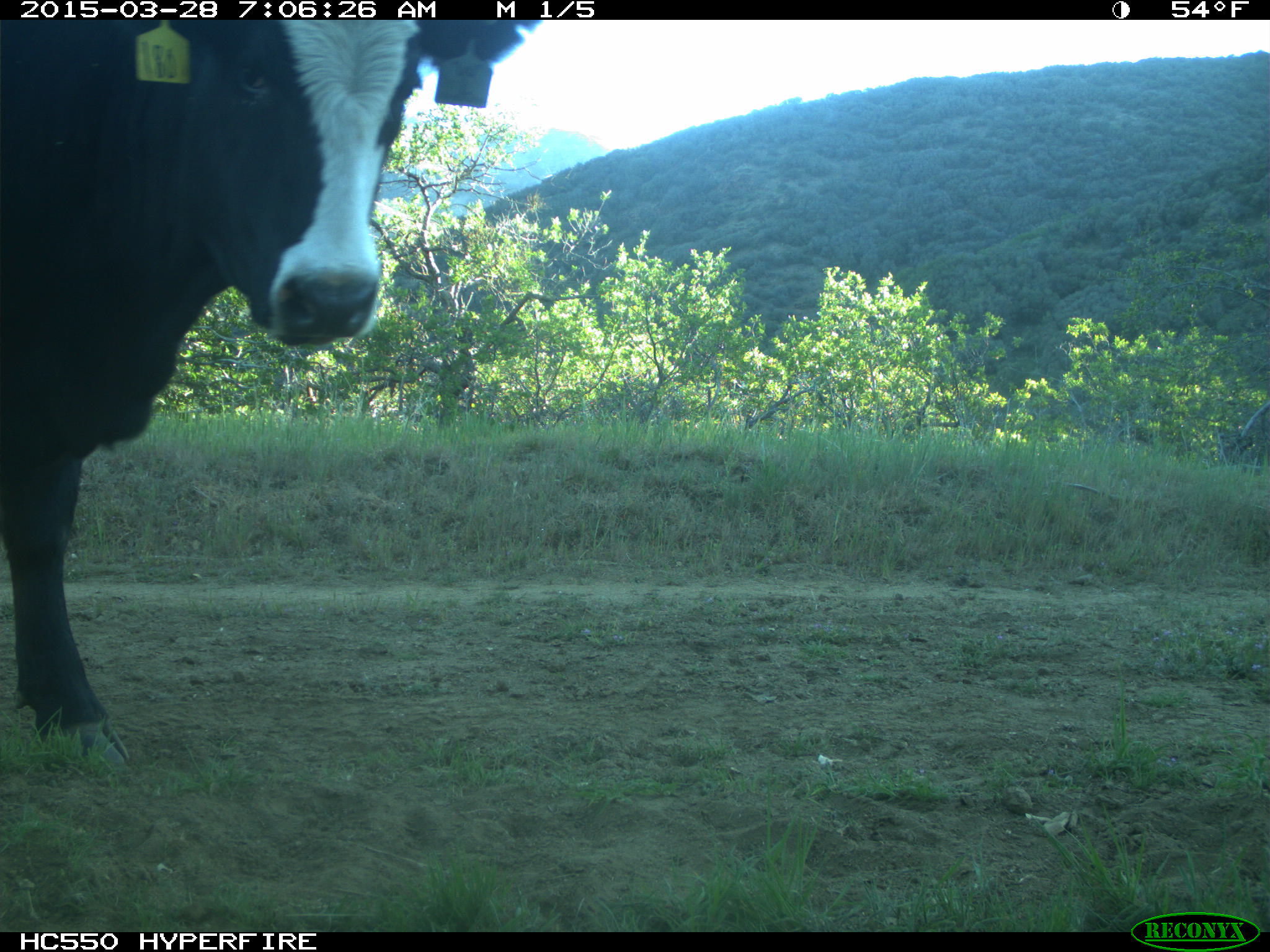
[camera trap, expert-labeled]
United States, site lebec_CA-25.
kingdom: Animalia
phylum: Chordata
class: Mammalia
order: Artiodactyla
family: Bovidae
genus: Bos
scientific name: Bos taurus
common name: domestic cow